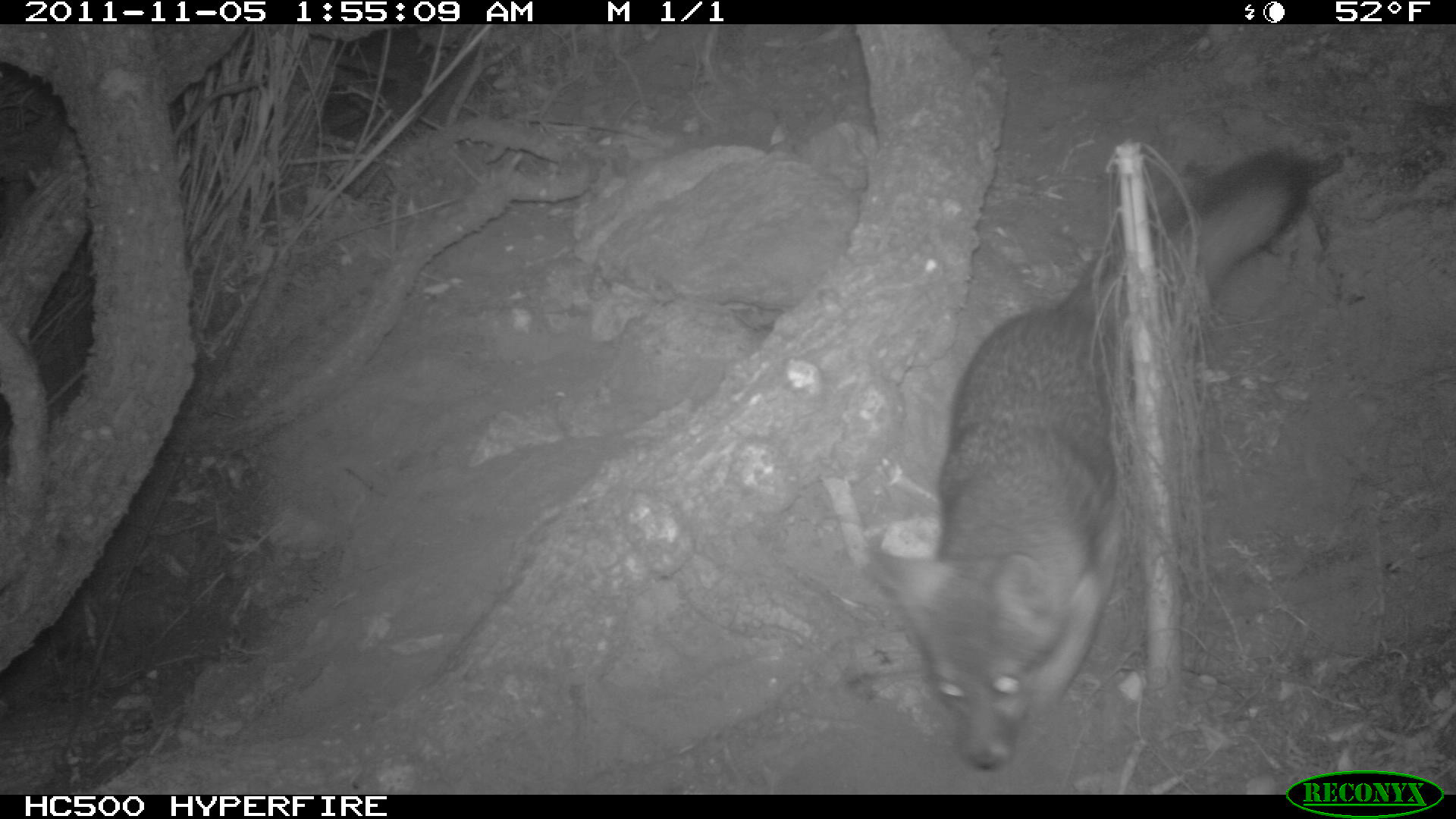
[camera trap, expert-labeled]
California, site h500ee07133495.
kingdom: Animalia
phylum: Chordata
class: Mammalia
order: Carnivora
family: Canidae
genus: Urocyon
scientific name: Urocyon littoralis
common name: island fox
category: fox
Fox (island fox) (Urocyon littoralis).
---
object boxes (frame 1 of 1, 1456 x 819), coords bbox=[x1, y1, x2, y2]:
fox: bbox=[859, 149, 1312, 774]